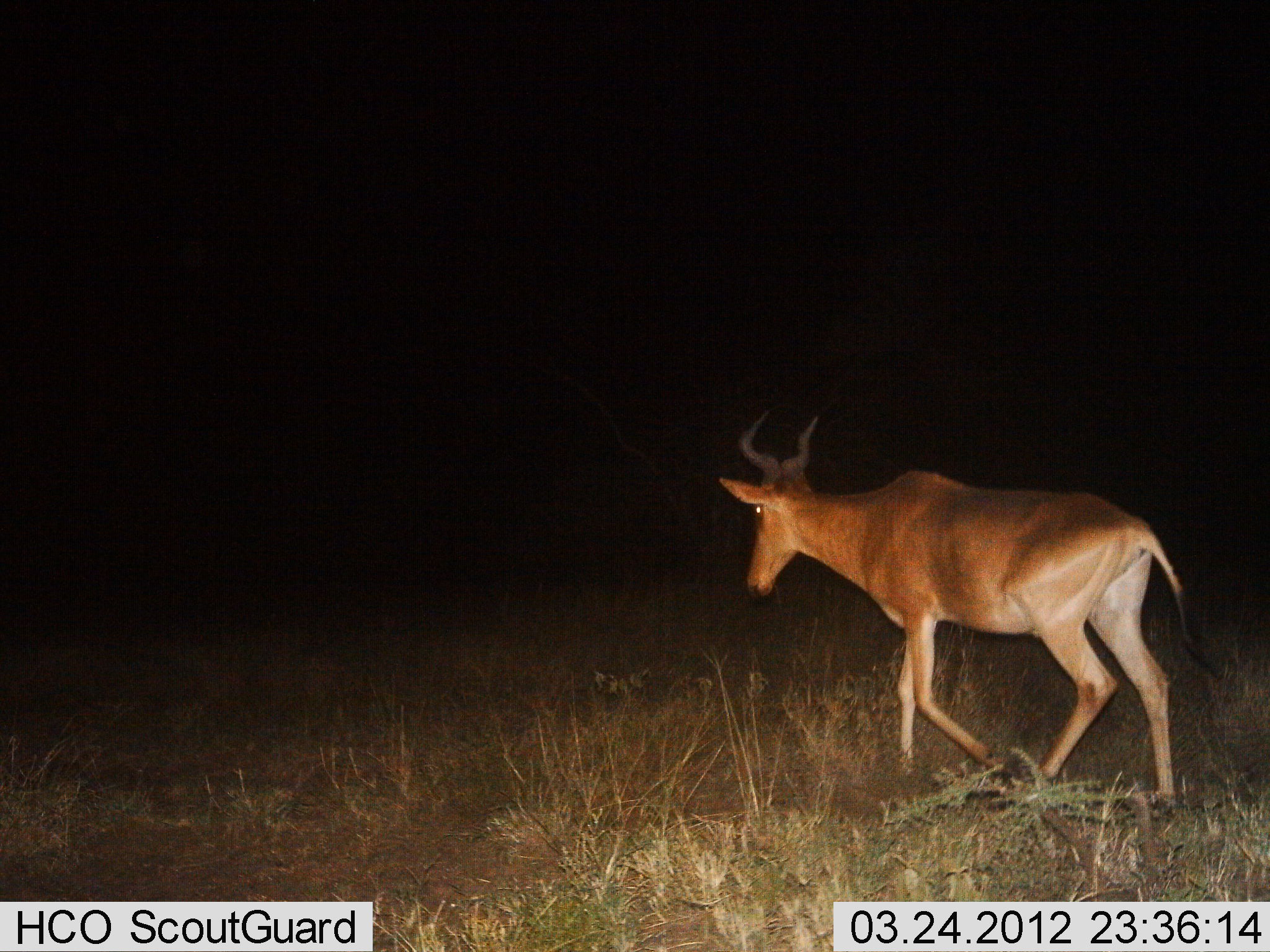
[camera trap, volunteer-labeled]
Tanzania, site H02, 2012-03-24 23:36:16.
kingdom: Animalia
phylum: Chordata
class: Mammalia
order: Artiodactyla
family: Bovidae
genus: Alcelaphus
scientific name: Alcelaphus buselaphus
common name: hartebeest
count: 1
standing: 0%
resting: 0%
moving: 96%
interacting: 4%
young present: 0%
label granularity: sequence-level